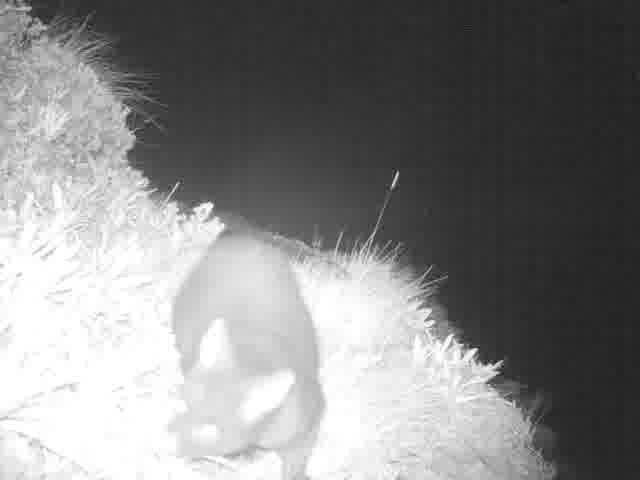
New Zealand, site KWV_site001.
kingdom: Animalia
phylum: Chordata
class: Mammalia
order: Diprotodontia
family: Phalangeridae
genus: Trichosurus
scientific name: Trichosurus vulpecula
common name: common brushtail possum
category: possum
Possum (common brushtail possum) (Trichosurus vulpecula).